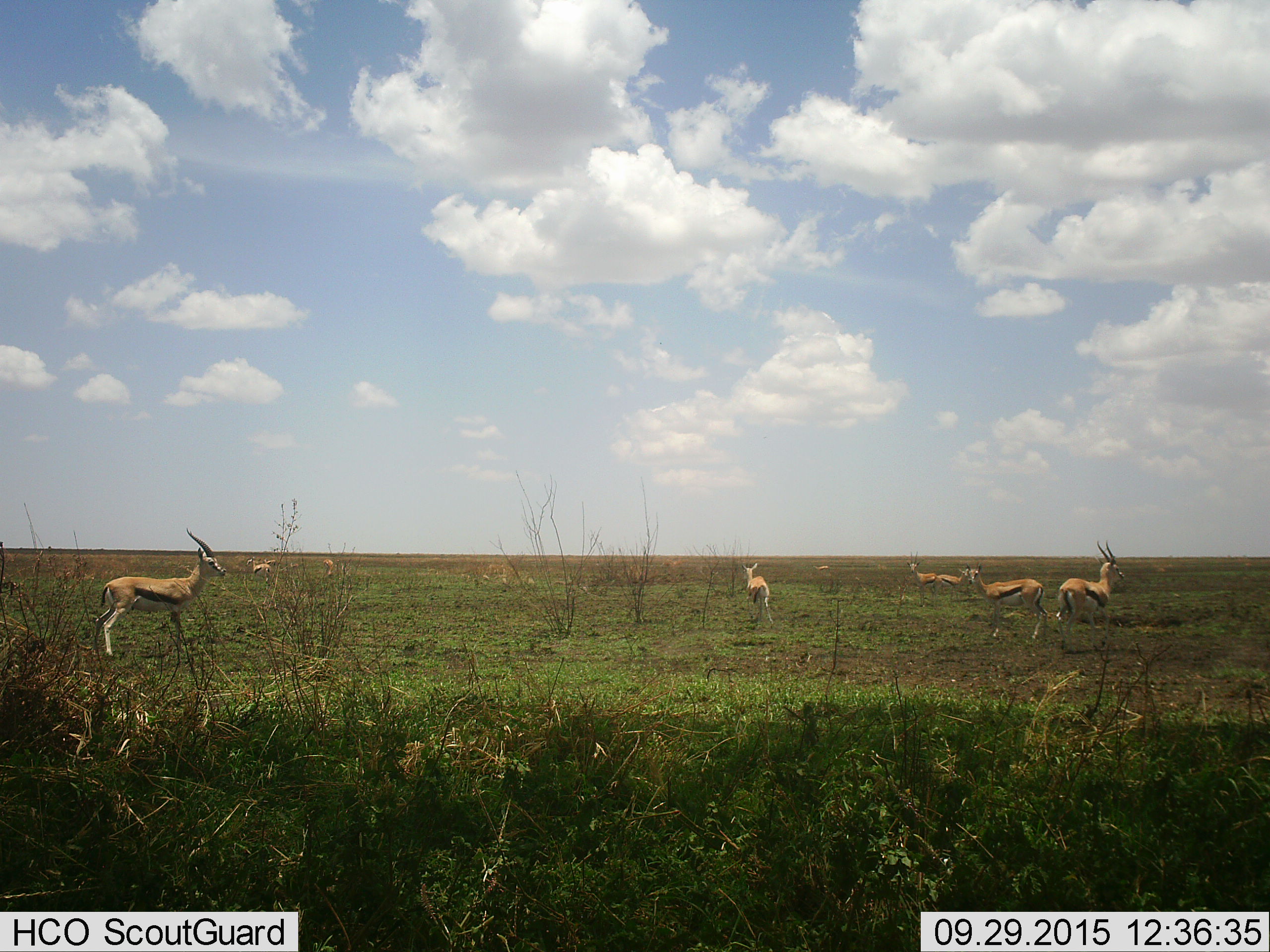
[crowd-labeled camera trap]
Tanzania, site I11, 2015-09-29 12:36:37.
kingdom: Animalia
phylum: Chordata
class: Mammalia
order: Artiodactyla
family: Bovidae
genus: Eudorcas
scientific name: Eudorcas thomsonii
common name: thomson's gazelle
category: gazellethomsons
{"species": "gazellethomsons (thomson's gazelle) (Eudorcas thomsonii)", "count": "9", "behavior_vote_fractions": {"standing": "100%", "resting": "0%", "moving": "44%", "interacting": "11%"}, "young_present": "11%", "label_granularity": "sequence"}